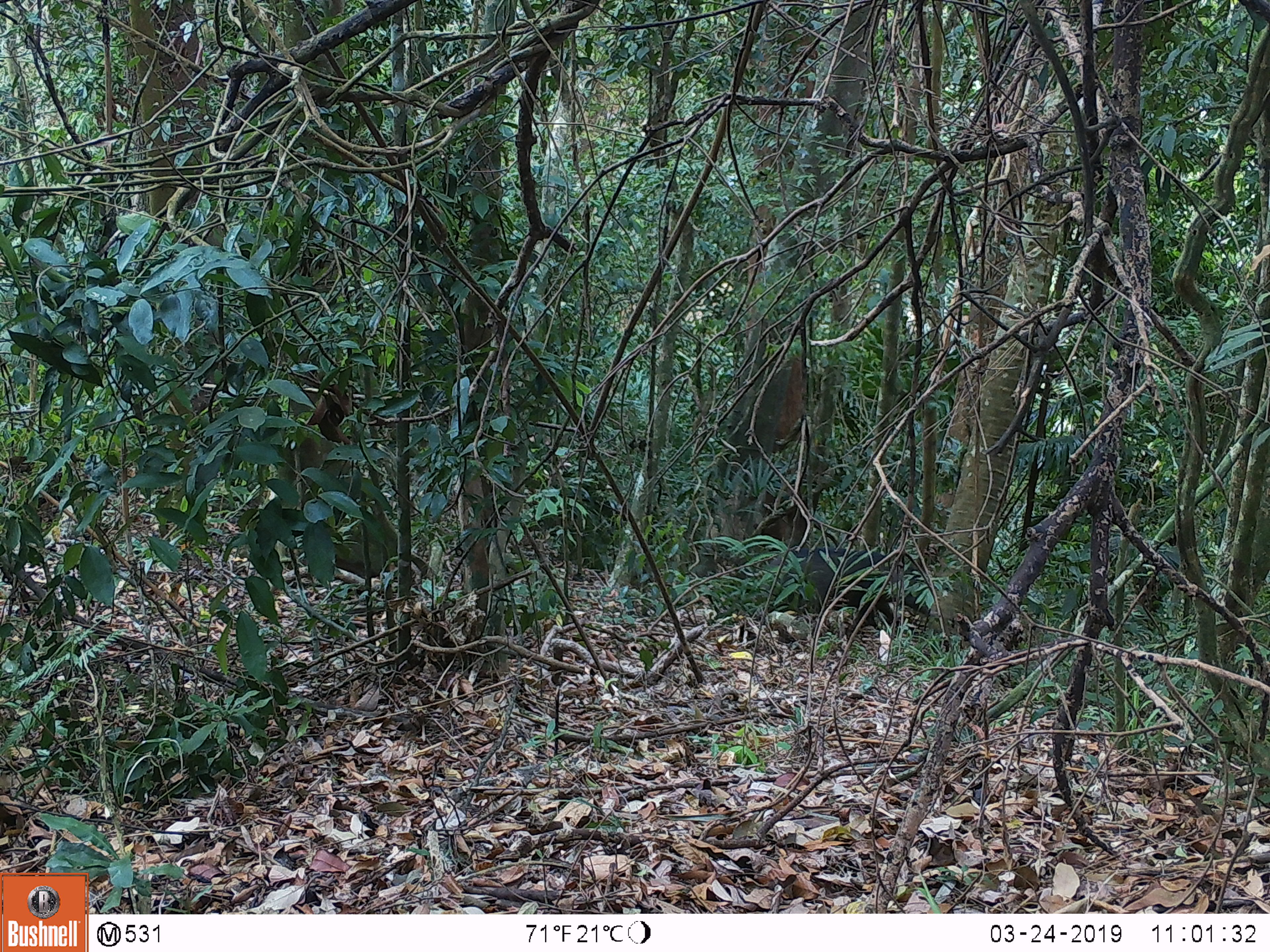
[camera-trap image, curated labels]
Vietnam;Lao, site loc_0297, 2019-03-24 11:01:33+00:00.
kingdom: Animalia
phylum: Chordata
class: Mammalia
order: Artiodactyla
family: Suidae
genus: Sus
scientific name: Sus scrofa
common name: eurasian wild pig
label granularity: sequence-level